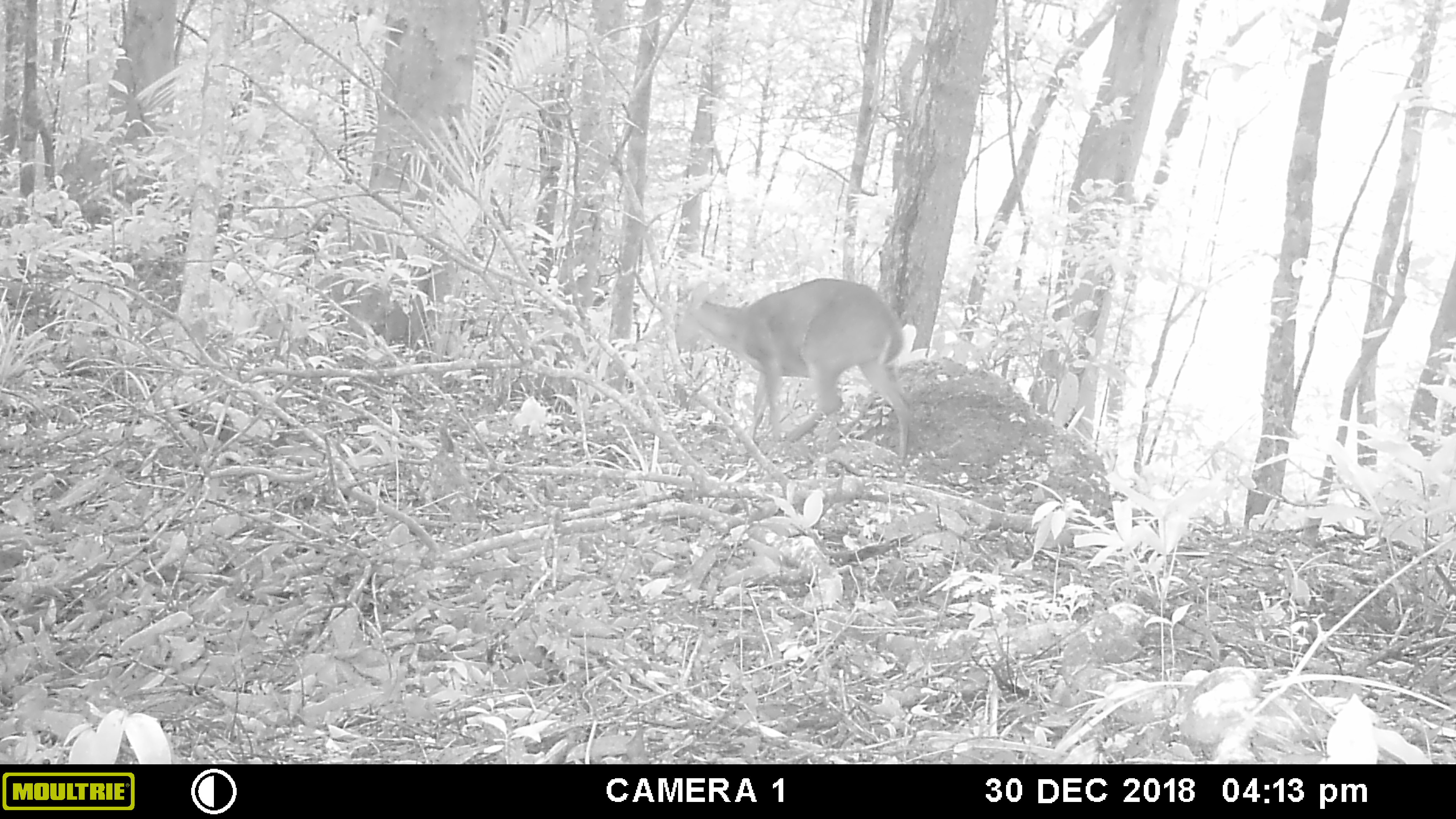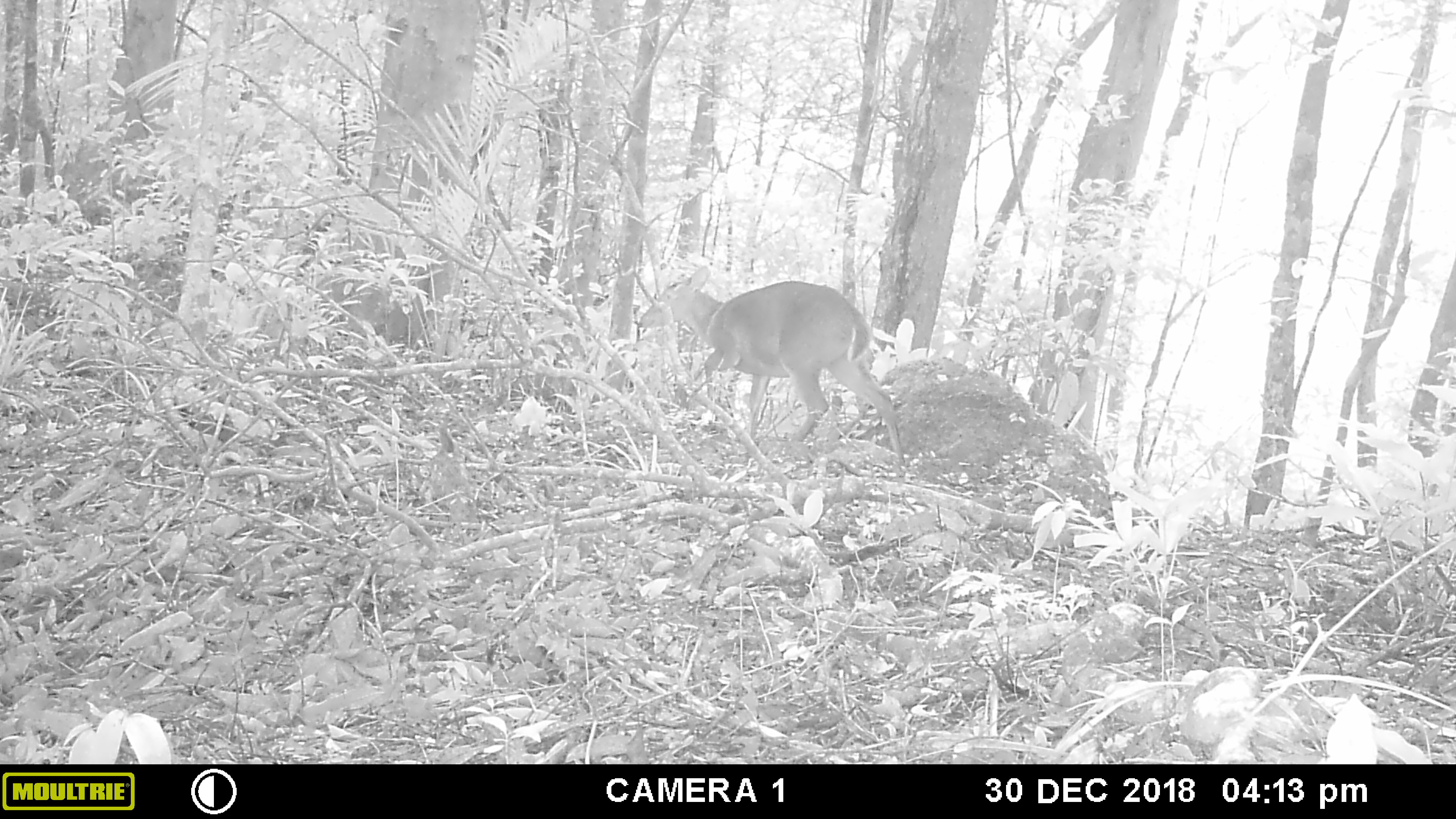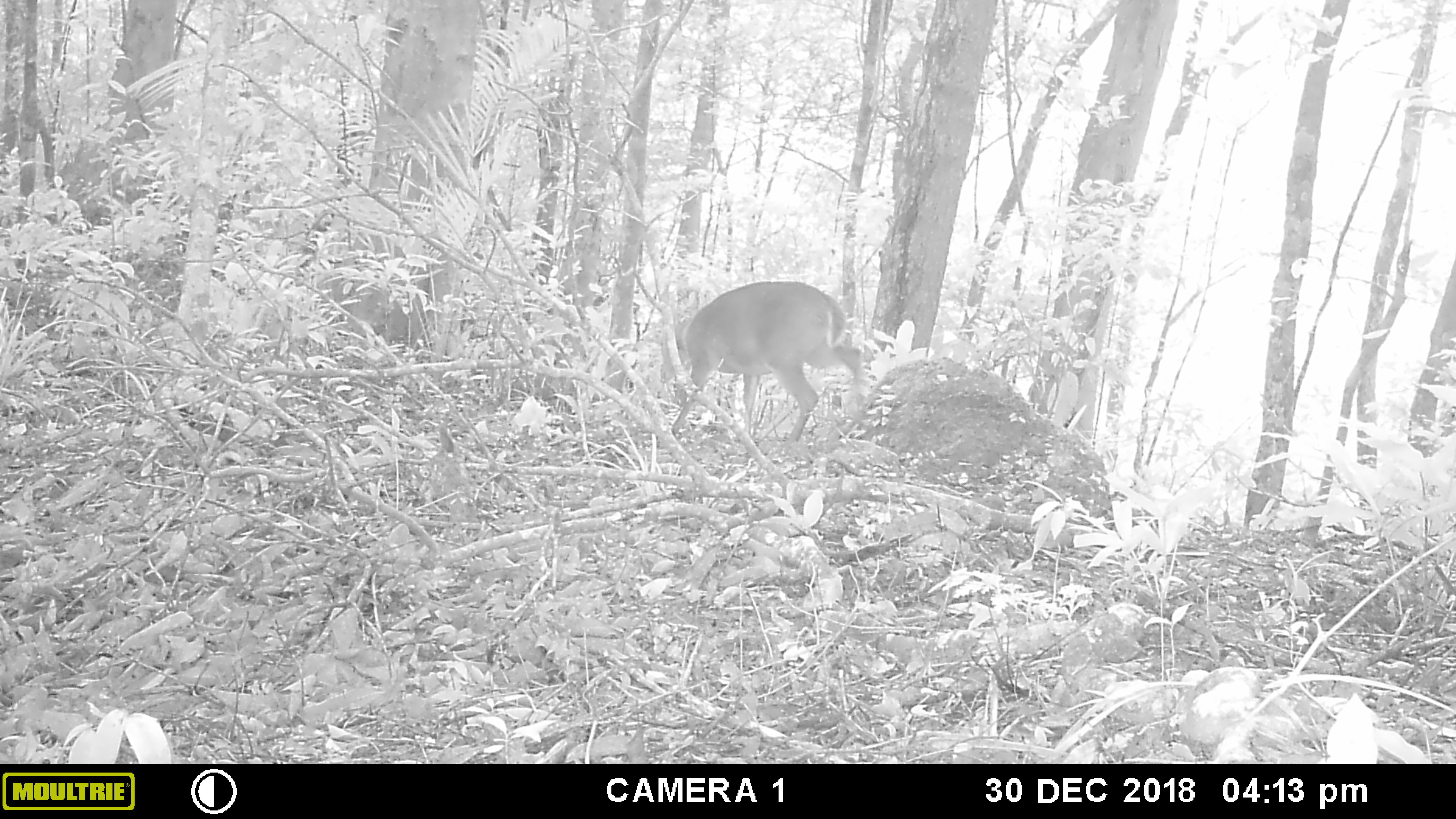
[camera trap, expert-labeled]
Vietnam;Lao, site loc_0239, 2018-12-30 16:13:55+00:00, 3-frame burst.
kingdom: Animalia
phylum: Chordata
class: Mammalia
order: Artiodactyla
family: Cervidae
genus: Muntiacus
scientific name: Muntiacus vuquangensis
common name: large-antlered muntjac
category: large antlered muntjac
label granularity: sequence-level